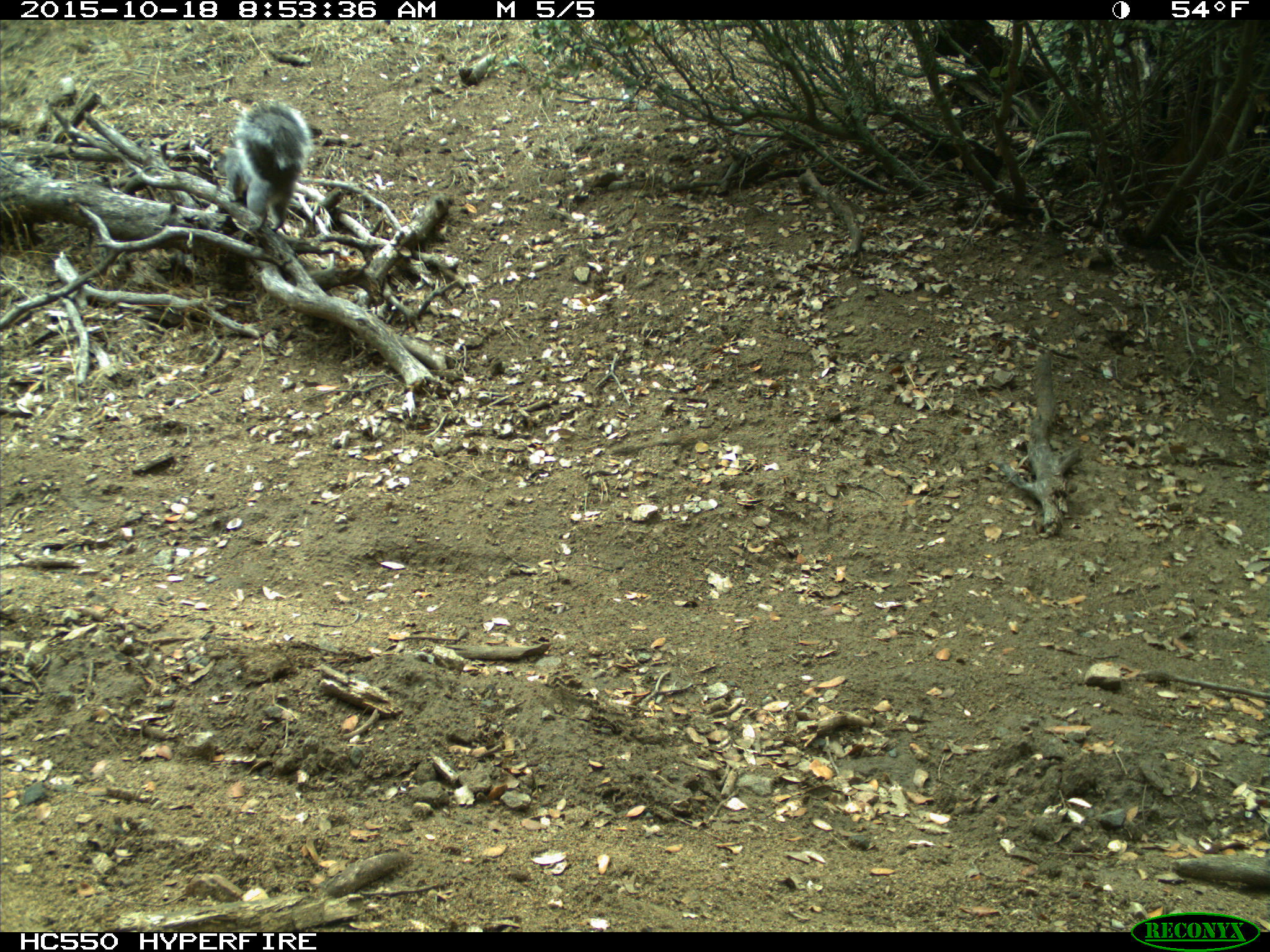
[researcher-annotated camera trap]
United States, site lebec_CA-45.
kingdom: Animalia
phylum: Chordata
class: Mammalia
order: Rodentia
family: Sciuridae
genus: Sciurus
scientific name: Sciurus carolinensis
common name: eastern gray squirrel